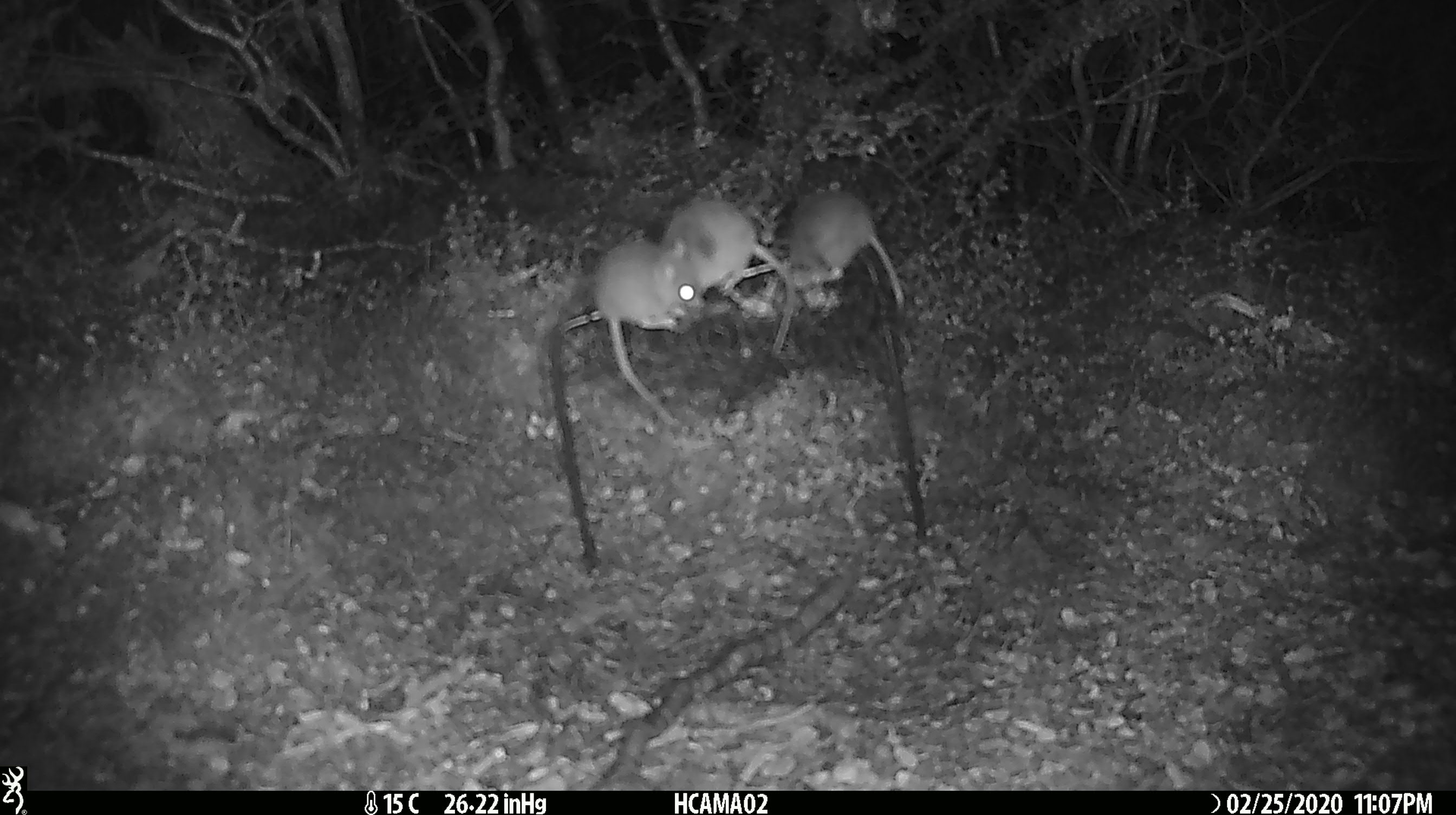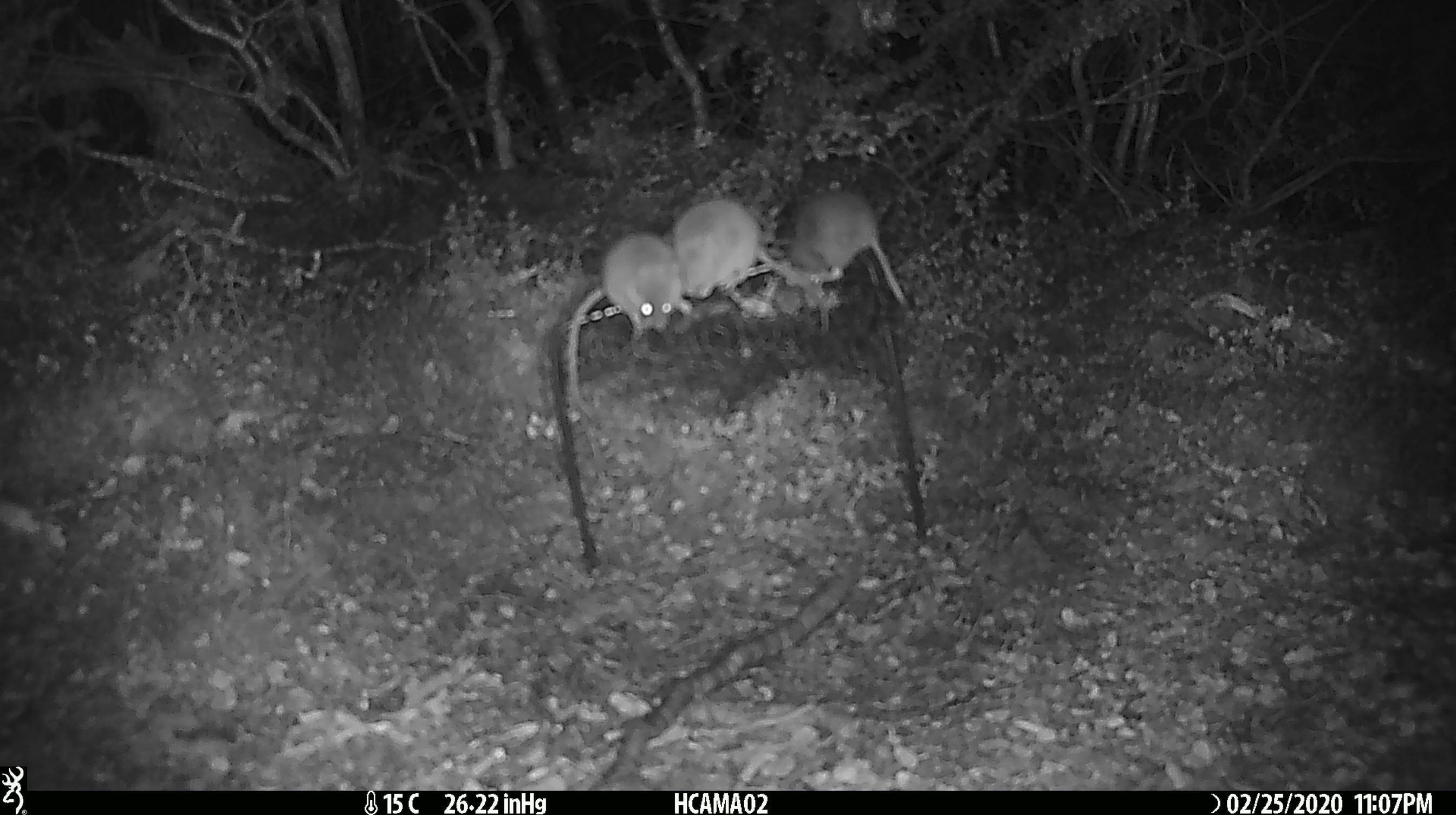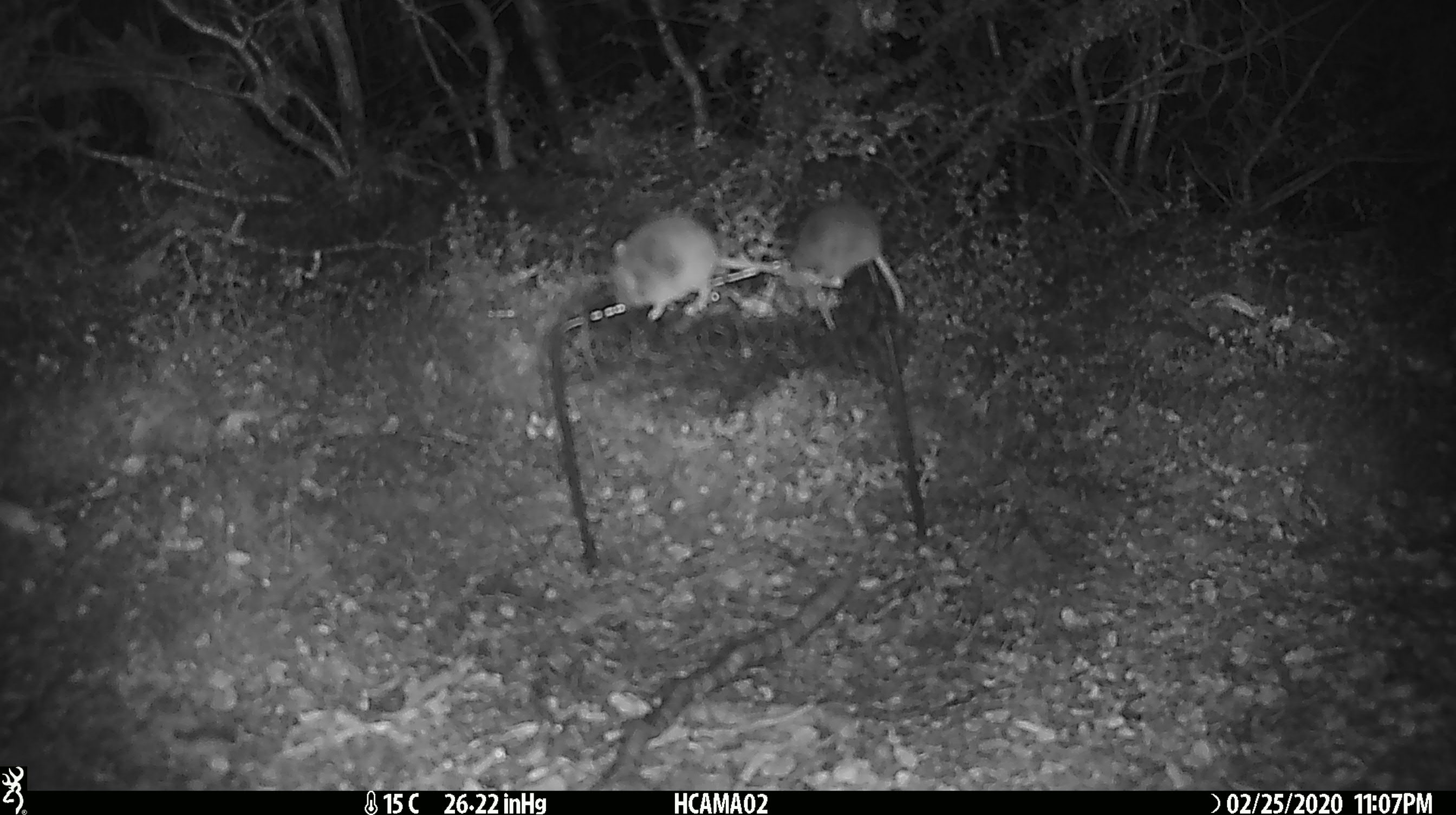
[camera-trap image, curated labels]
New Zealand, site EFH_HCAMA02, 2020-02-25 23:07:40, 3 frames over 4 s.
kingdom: Animalia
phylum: Chordata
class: Mammalia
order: Rodentia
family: Muridae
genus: Mus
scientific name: Mus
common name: mouse